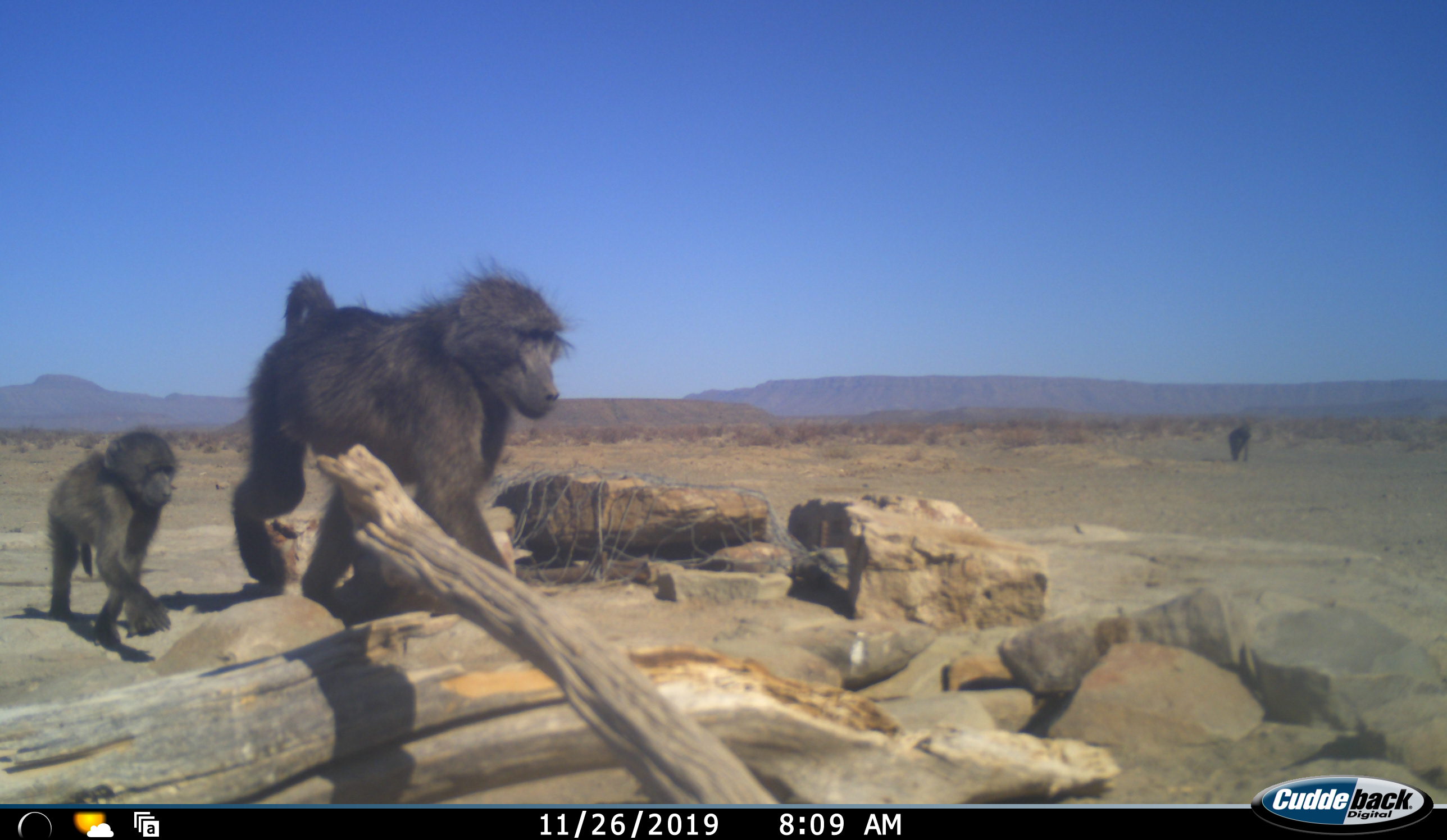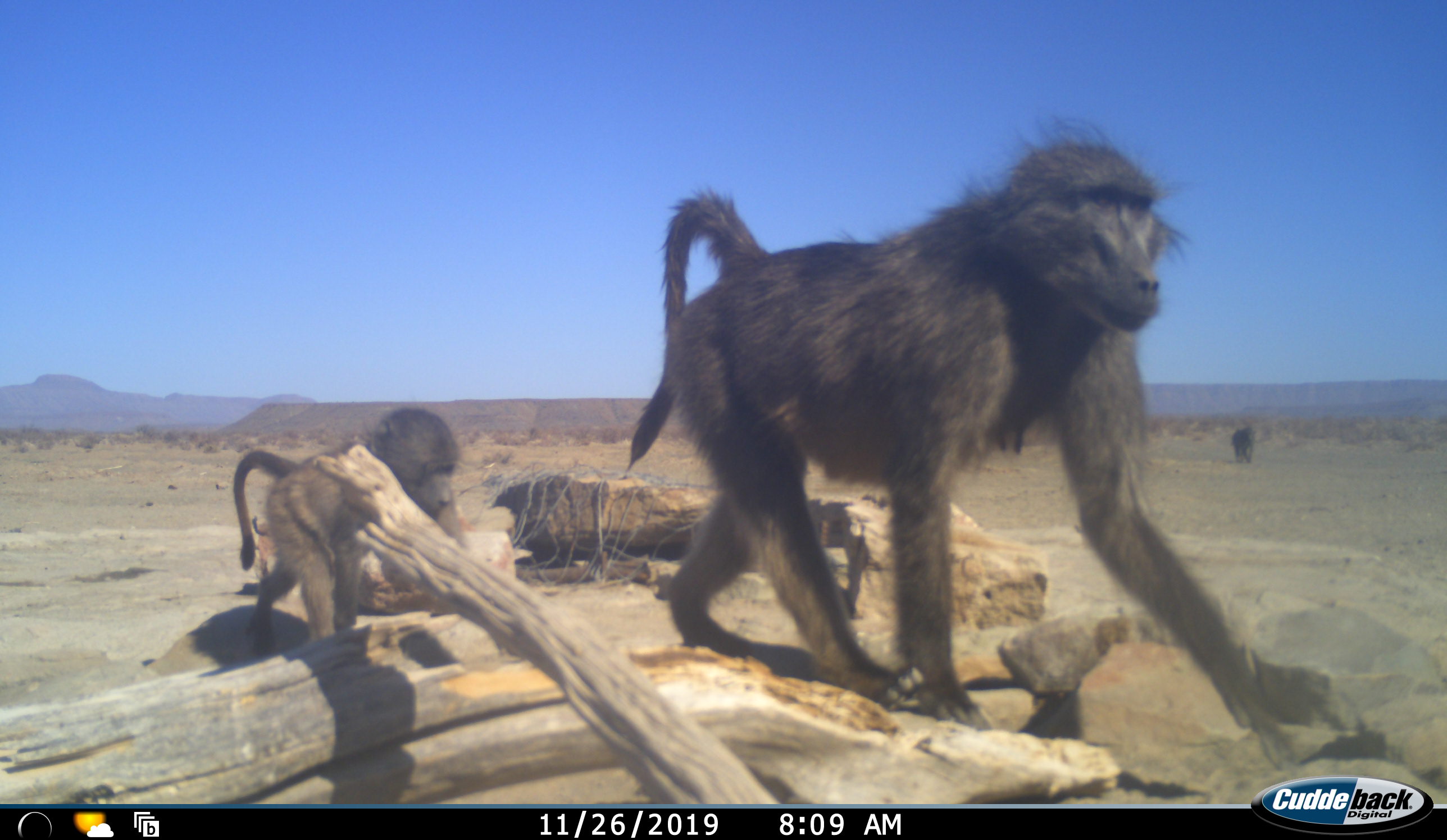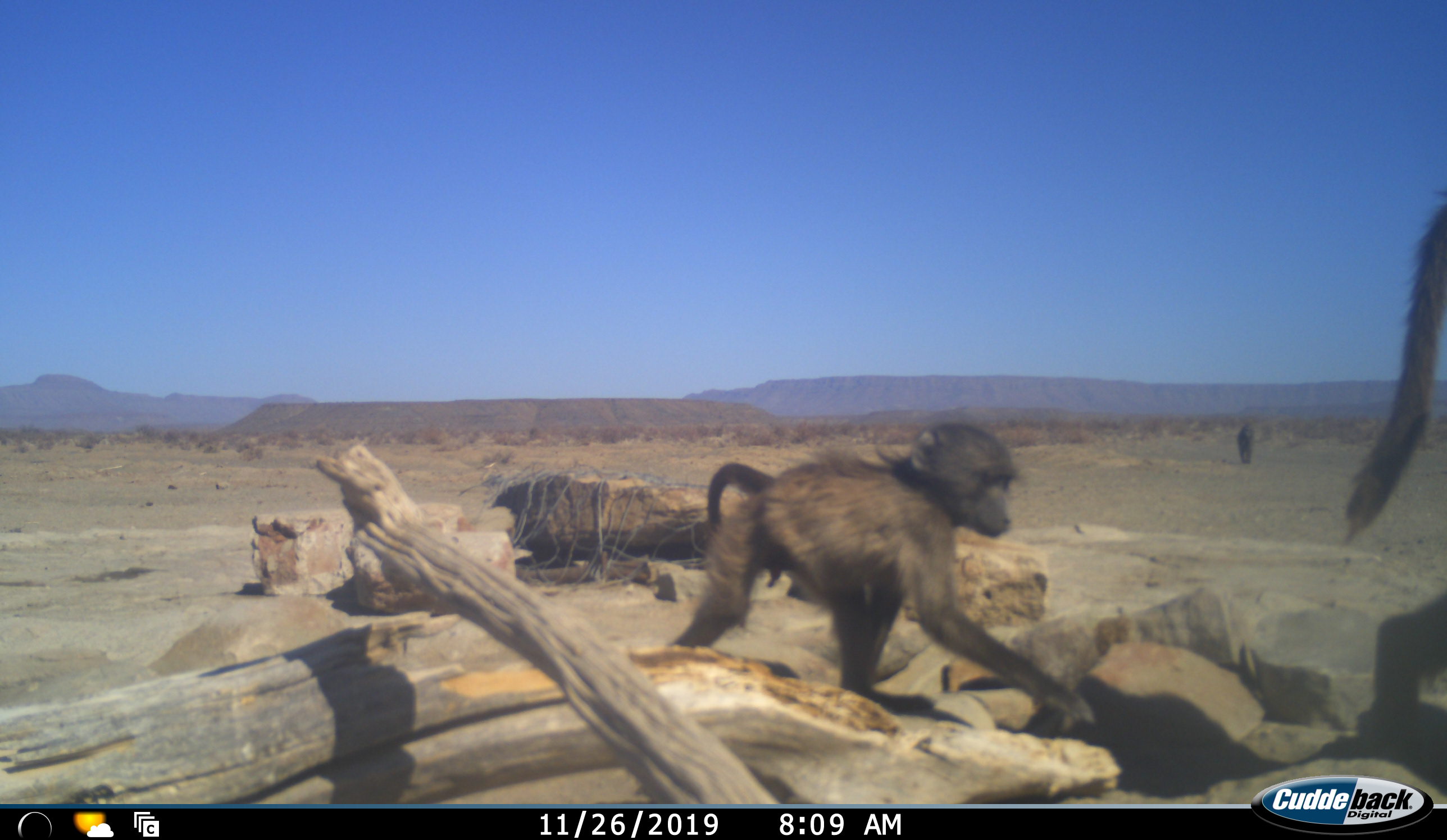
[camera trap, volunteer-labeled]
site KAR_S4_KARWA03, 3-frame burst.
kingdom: Animalia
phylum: Chordata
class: Mammalia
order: Primates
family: Cercopithecidae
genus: Papio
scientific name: Papio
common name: baboon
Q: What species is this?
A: Baboon (Papio).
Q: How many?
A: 3.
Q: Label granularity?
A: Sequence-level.